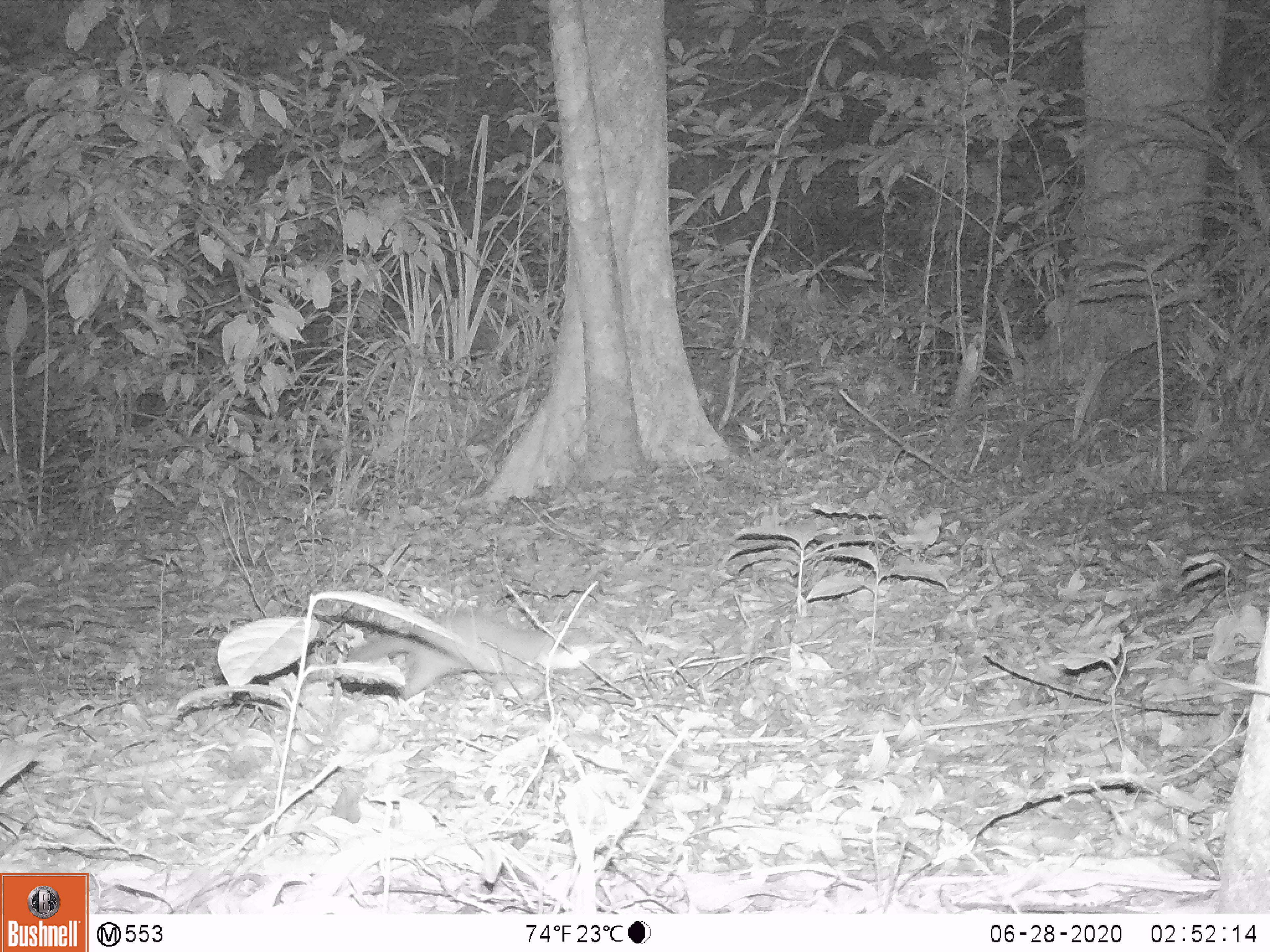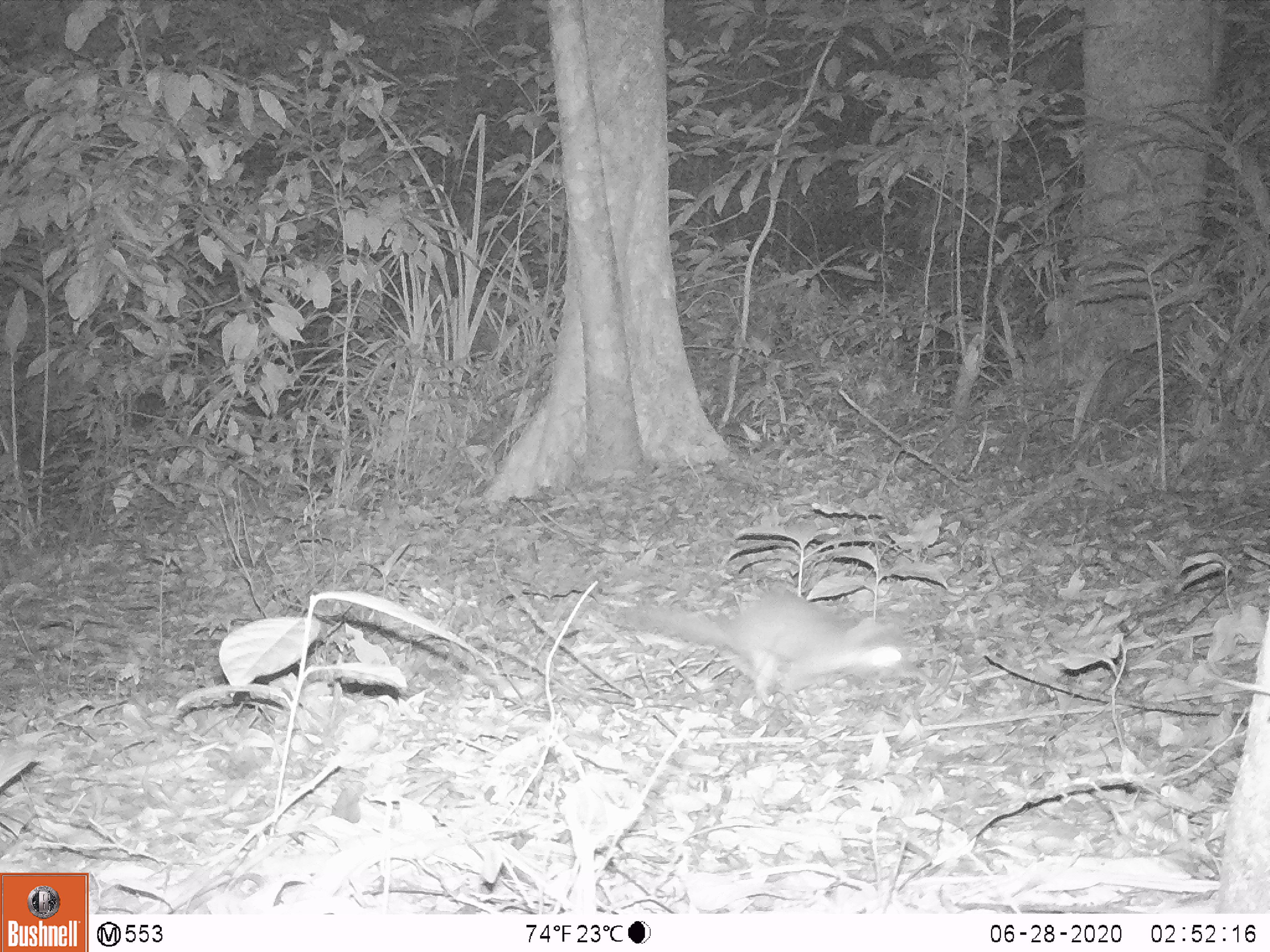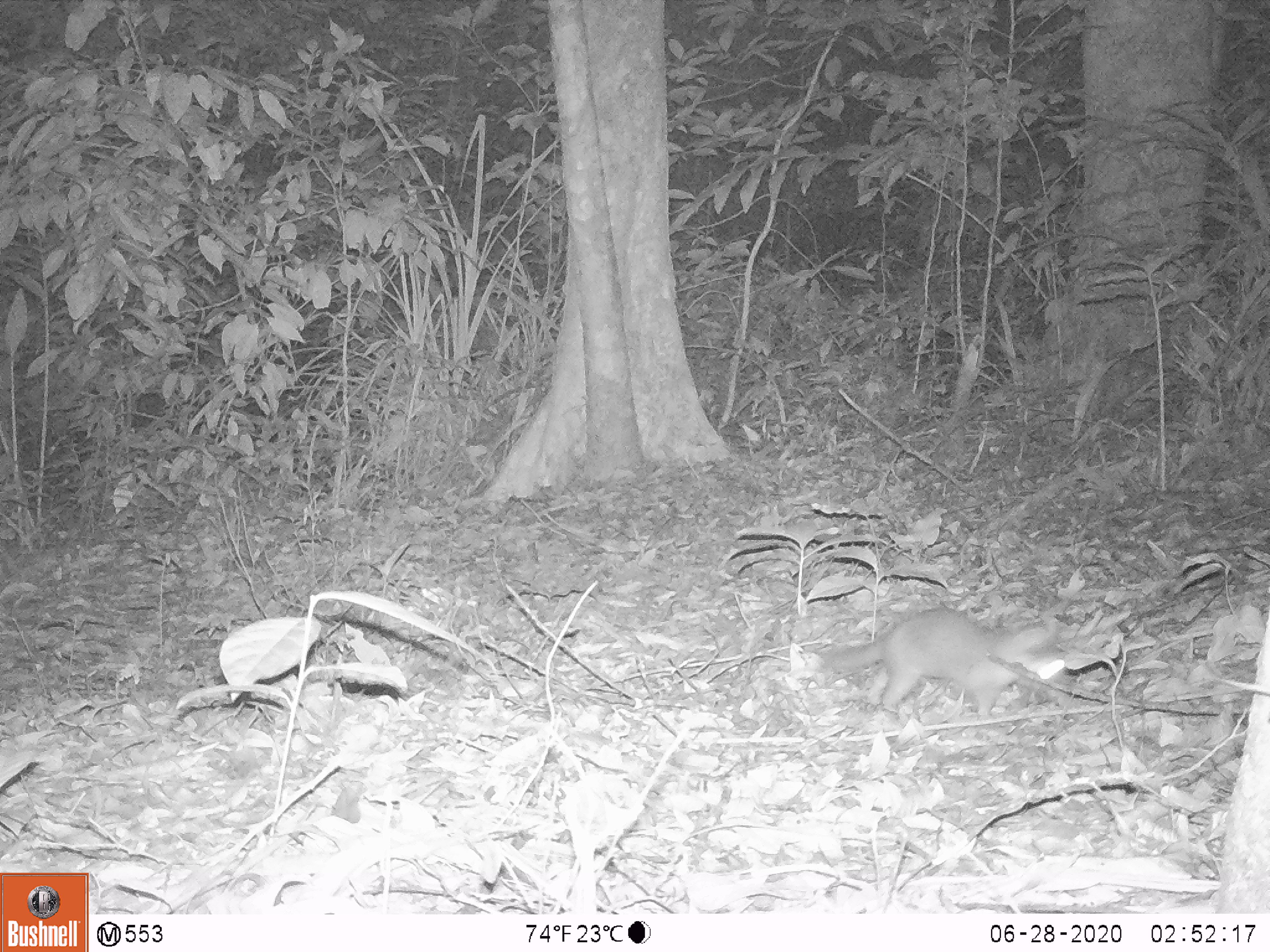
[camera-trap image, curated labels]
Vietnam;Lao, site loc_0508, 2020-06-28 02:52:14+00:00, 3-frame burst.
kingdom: Animalia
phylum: Chordata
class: Mammalia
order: Carnivora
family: Mustelidae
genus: Melogale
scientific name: Melogale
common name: ferret badger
Ferret badger (Melogale). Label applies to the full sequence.